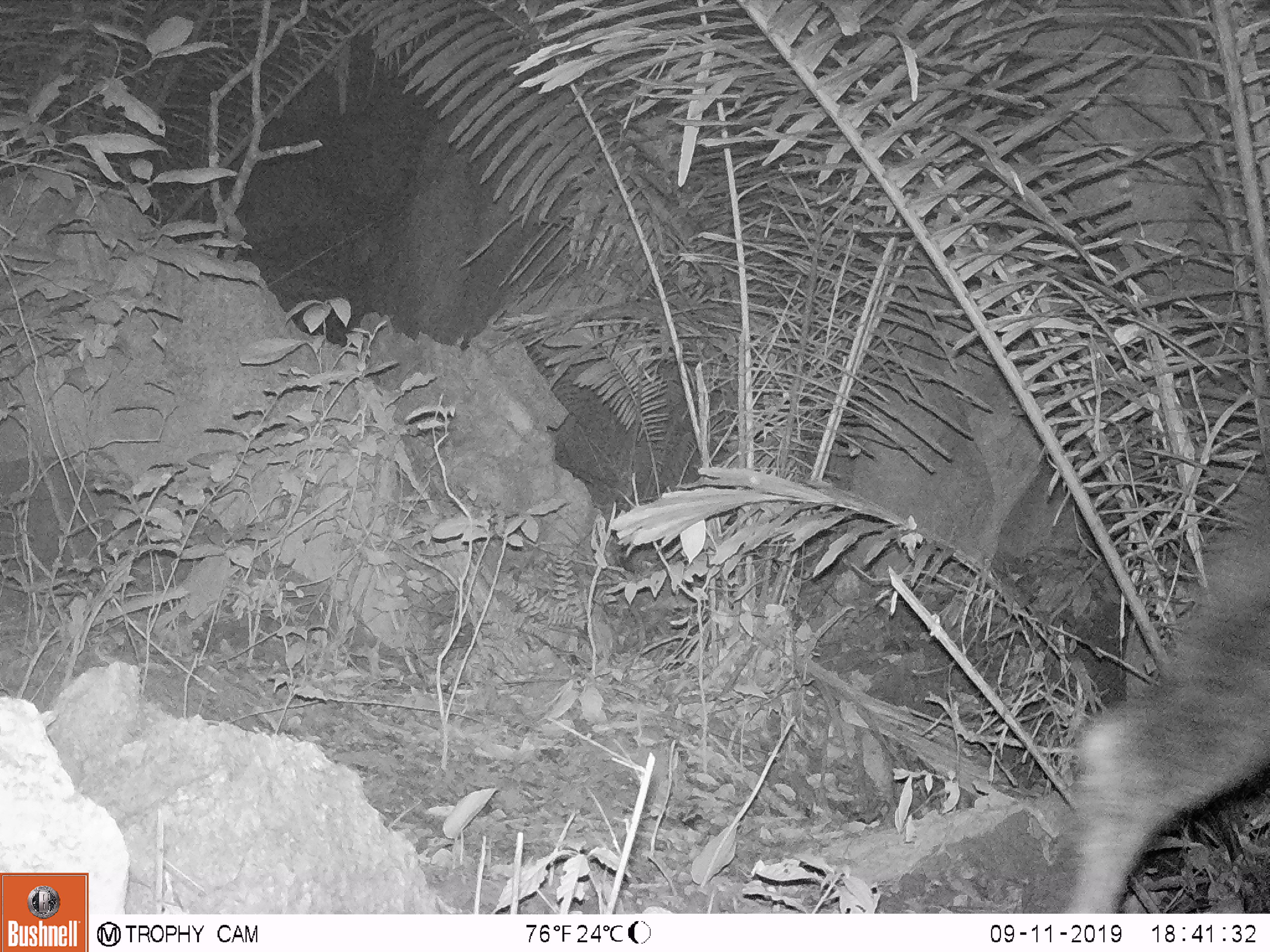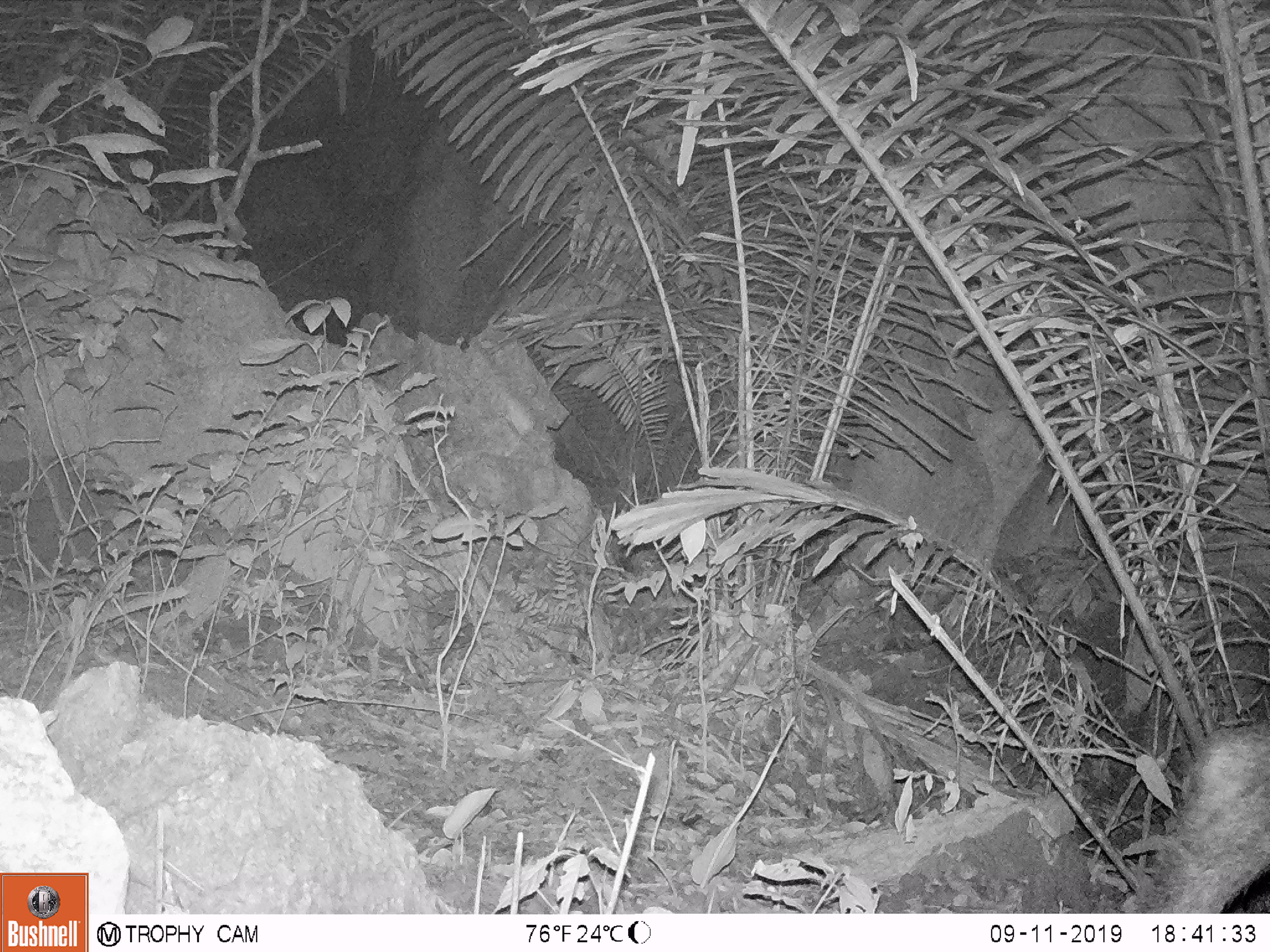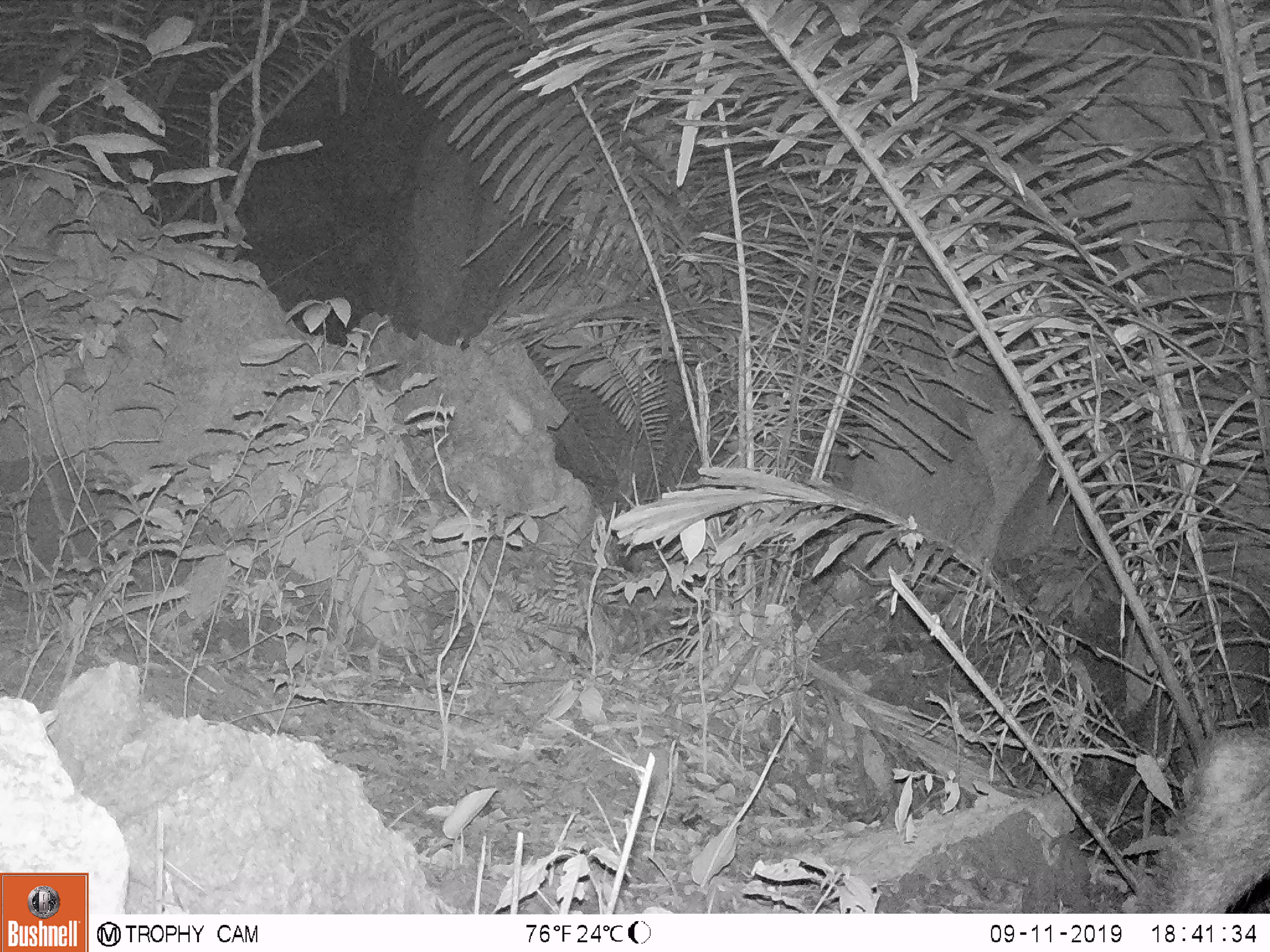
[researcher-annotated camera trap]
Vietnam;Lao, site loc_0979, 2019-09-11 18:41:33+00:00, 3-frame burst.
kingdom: Animalia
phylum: Chordata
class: Mammalia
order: Artiodactyla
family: Bovidae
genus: Capricornis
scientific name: Capricornis sumatraensis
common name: chinese serow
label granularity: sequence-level